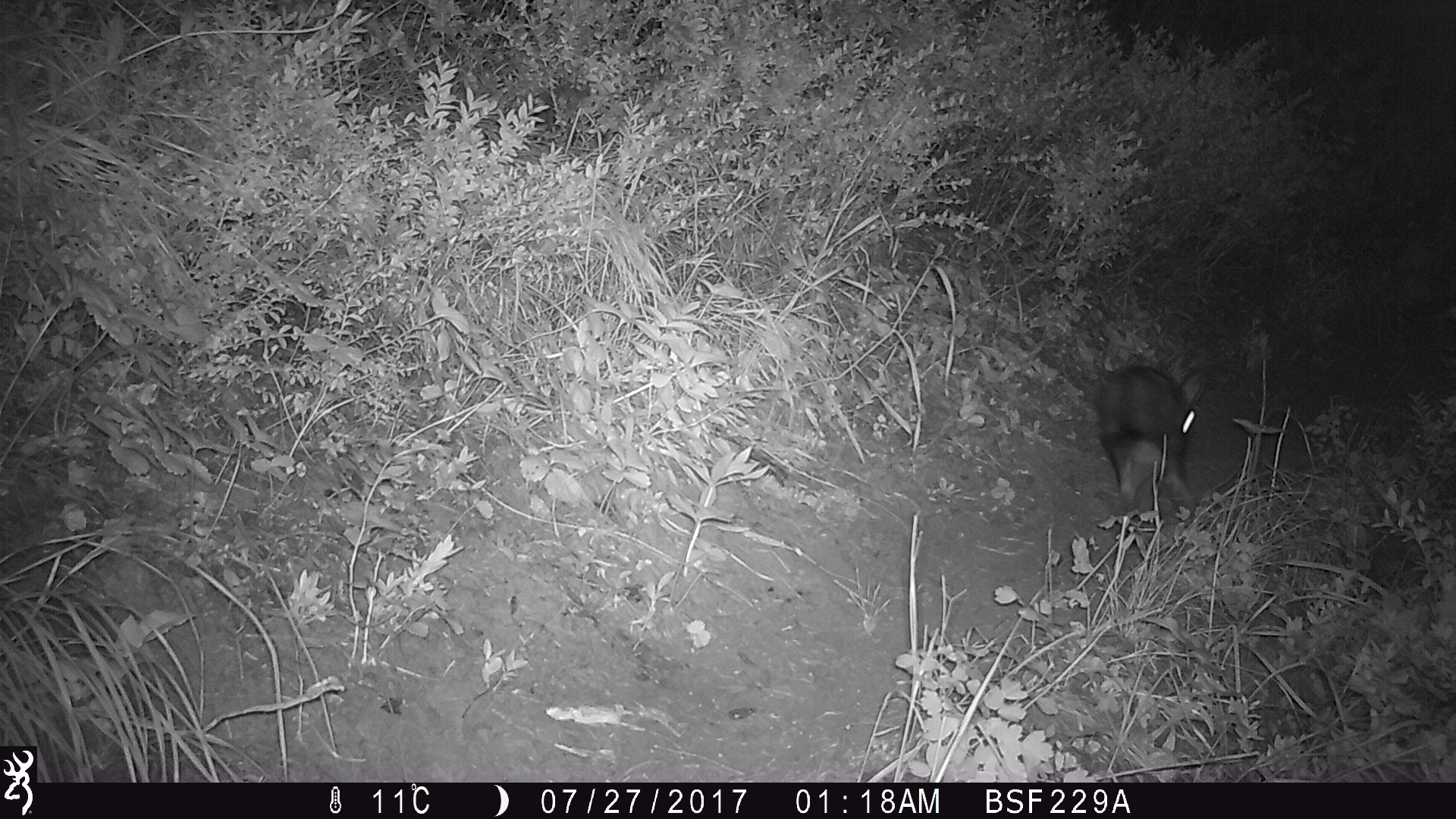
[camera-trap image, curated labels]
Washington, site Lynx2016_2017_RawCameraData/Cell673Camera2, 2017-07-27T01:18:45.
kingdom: Animalia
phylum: Chordata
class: Mammalia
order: Lagomorpha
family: Leporidae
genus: Lepus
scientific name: Lepus americanus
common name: snowshoe hare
Lepus americanus (snowshoe hare). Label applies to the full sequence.